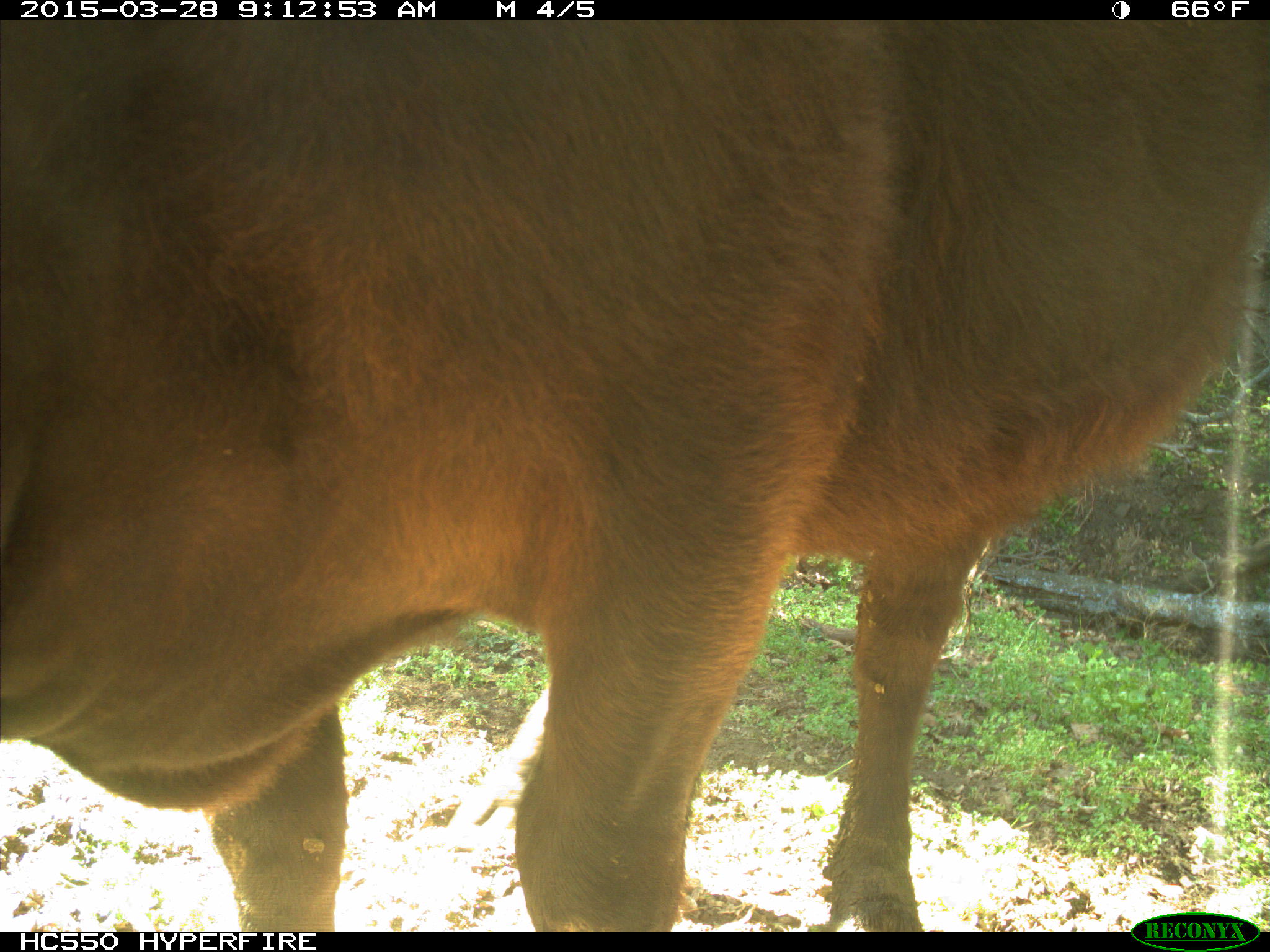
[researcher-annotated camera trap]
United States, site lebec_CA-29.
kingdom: Animalia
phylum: Chordata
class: Mammalia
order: Artiodactyla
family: Bovidae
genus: Bos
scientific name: Bos taurus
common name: domestic cow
Bos taurus (domestic cow).